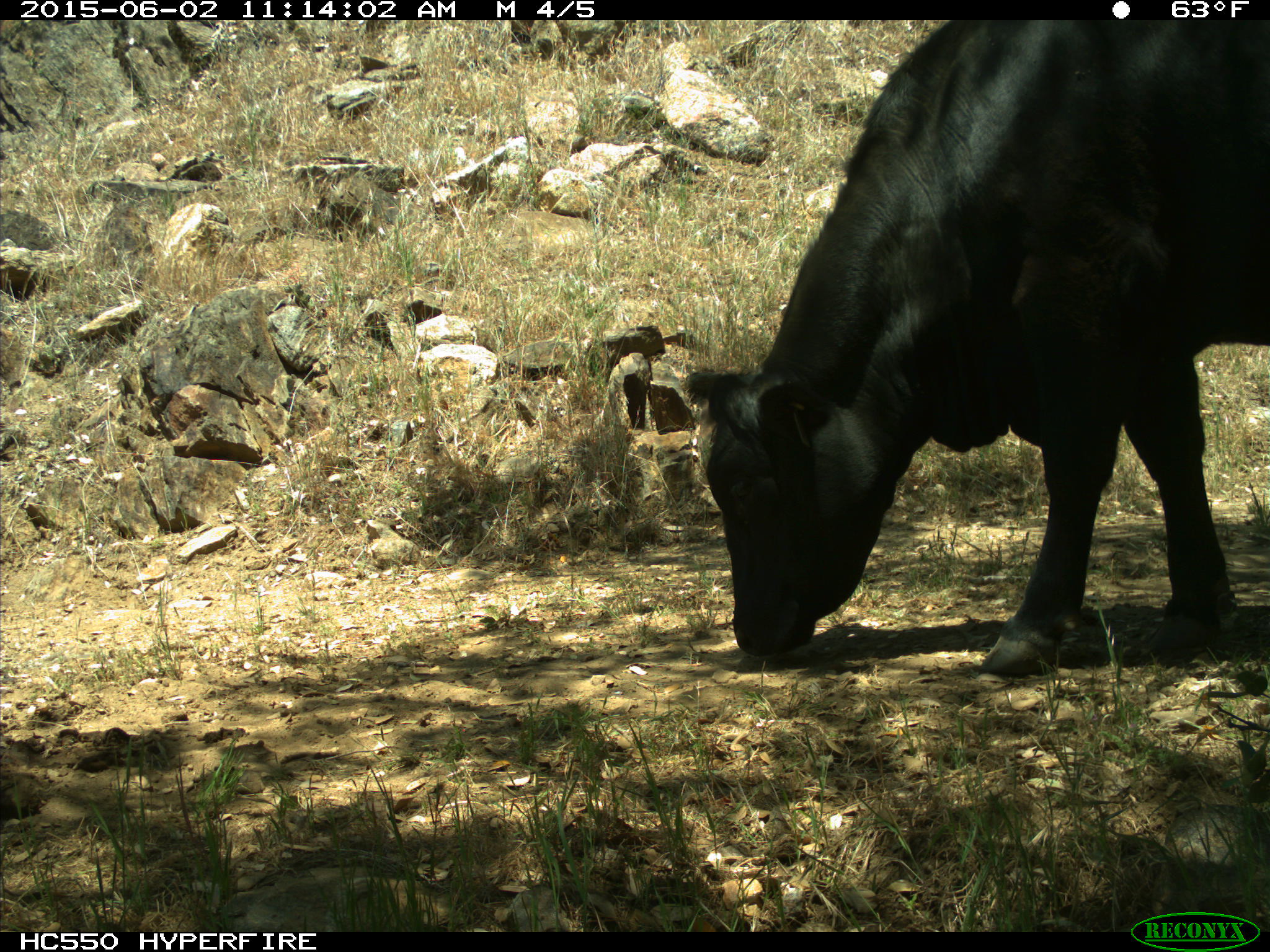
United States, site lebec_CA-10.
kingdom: Animalia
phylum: Chordata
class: Mammalia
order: Artiodactyla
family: Bovidae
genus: Bos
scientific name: Bos taurus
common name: domestic cow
Bos taurus (domestic cow).